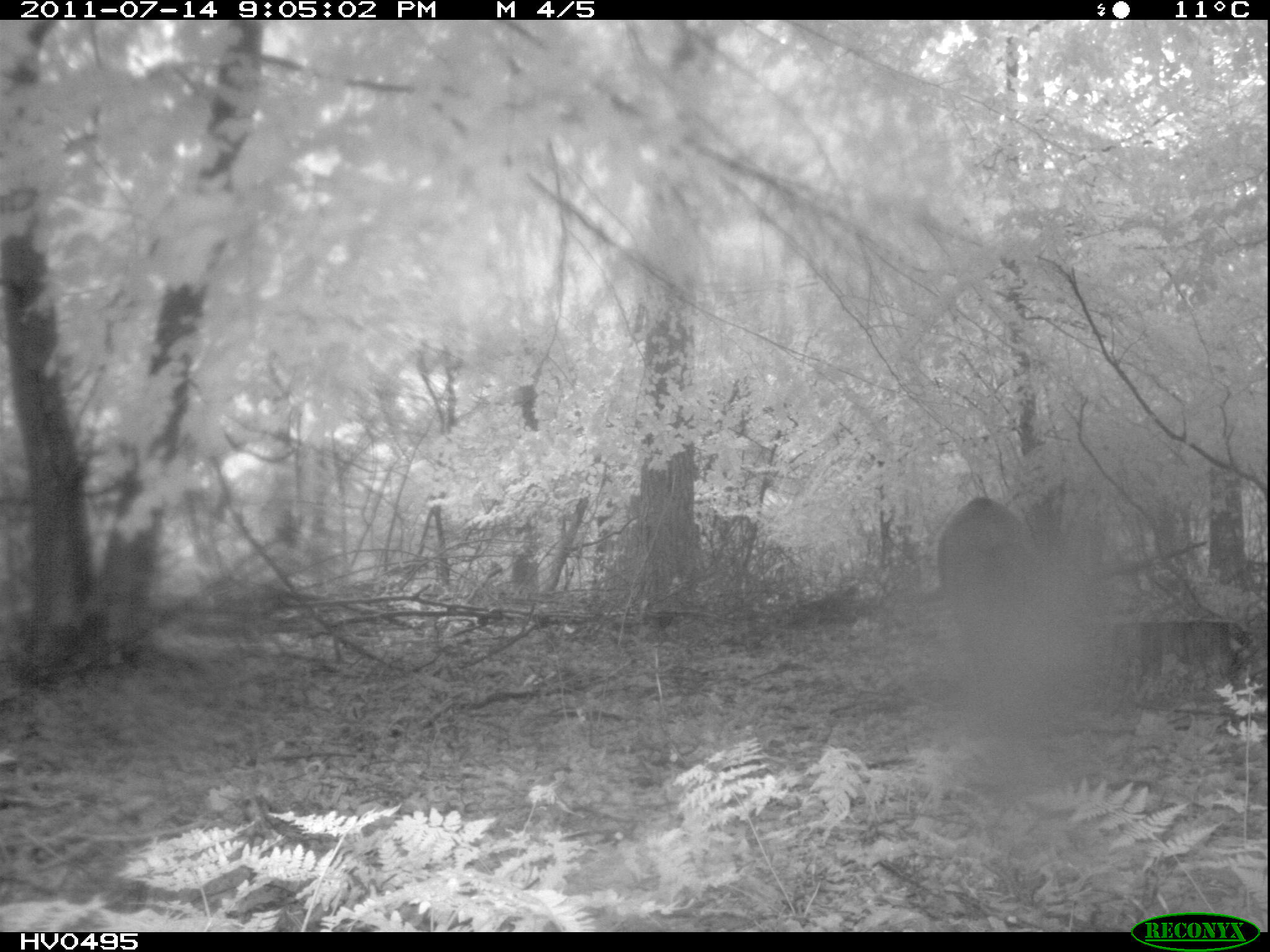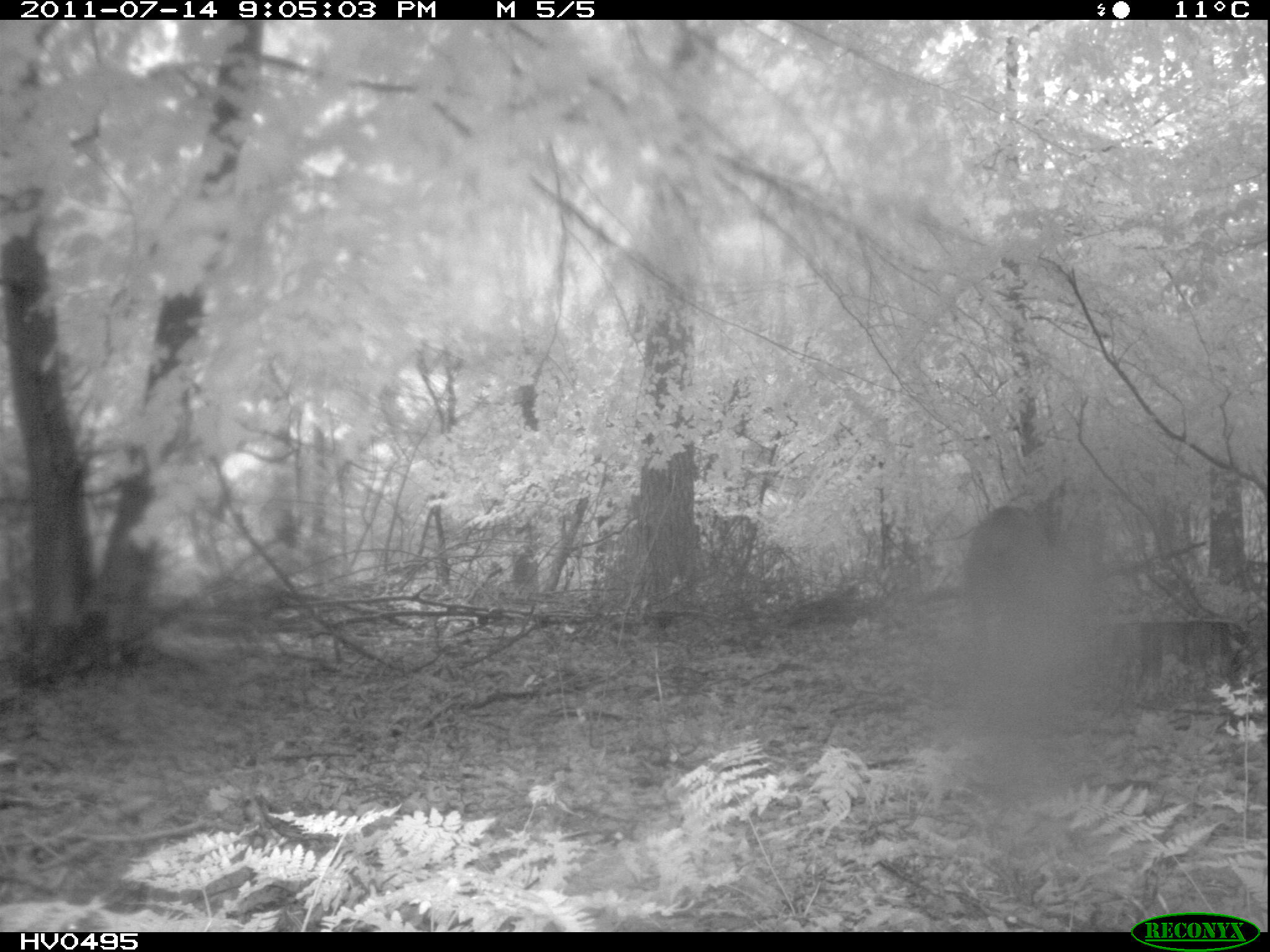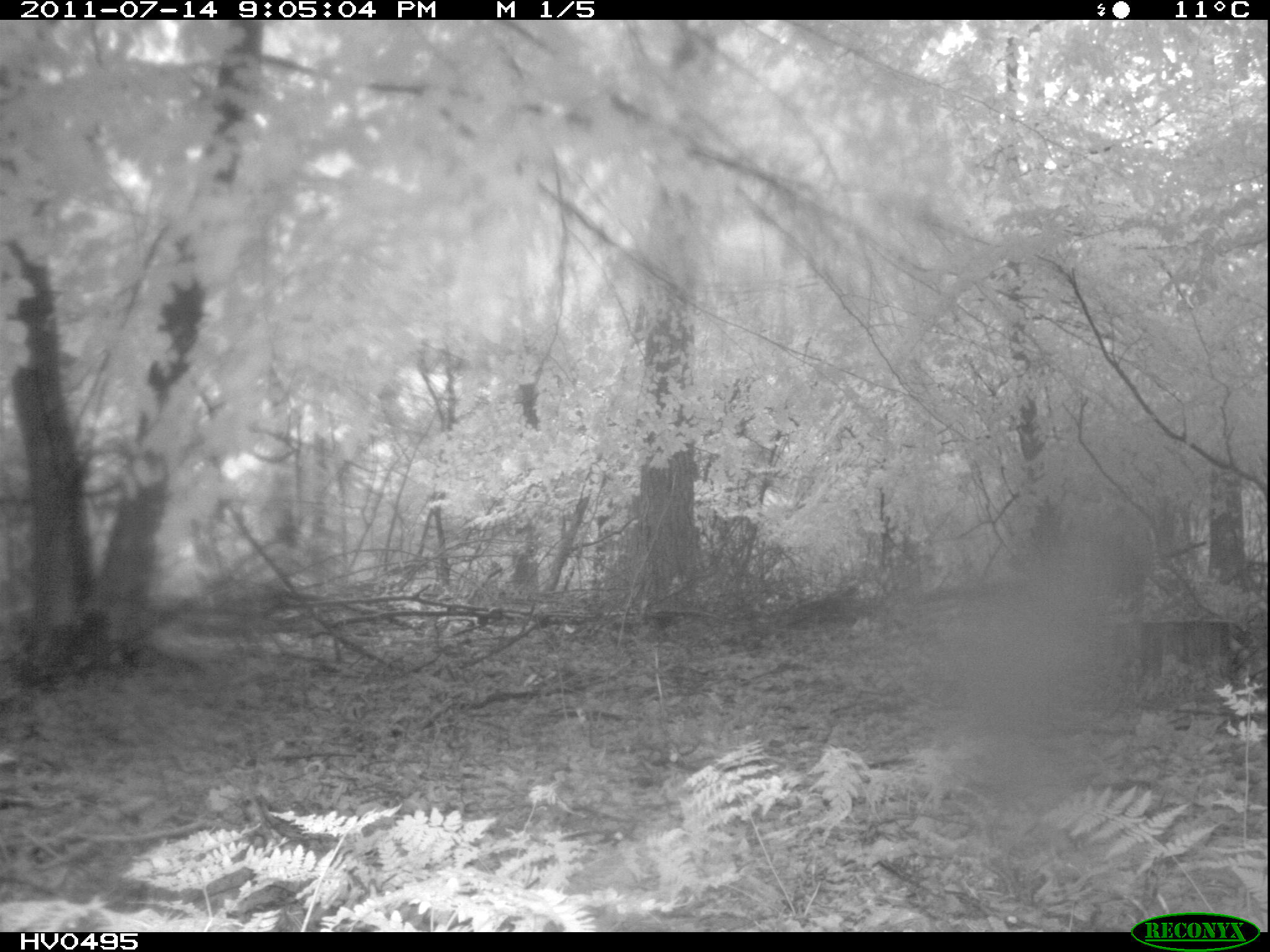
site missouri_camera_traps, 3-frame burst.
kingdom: Animalia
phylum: Chordata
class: Mammalia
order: Artiodactyla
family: Suidae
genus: Sus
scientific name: Sus scrofa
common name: wild boar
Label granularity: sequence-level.